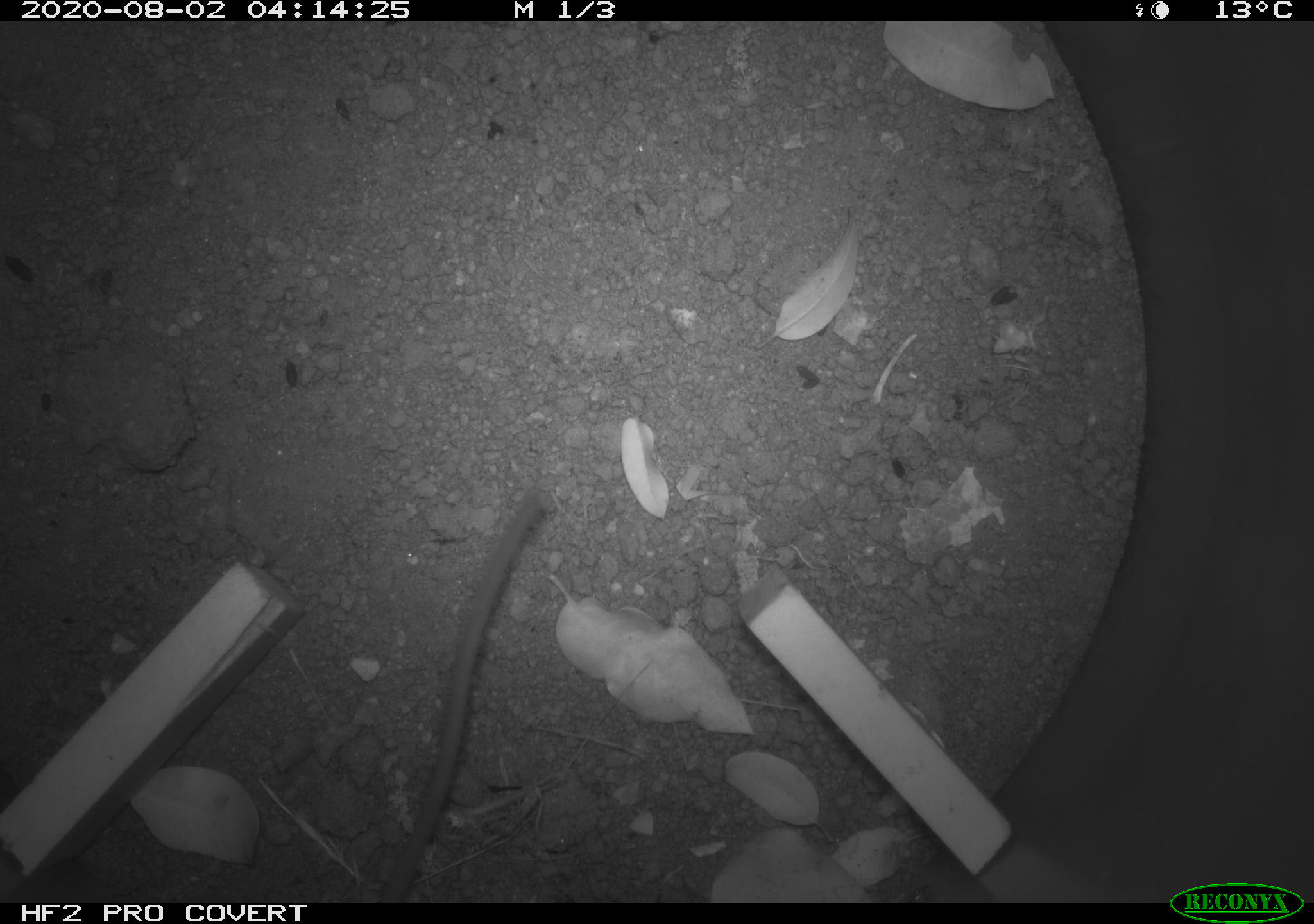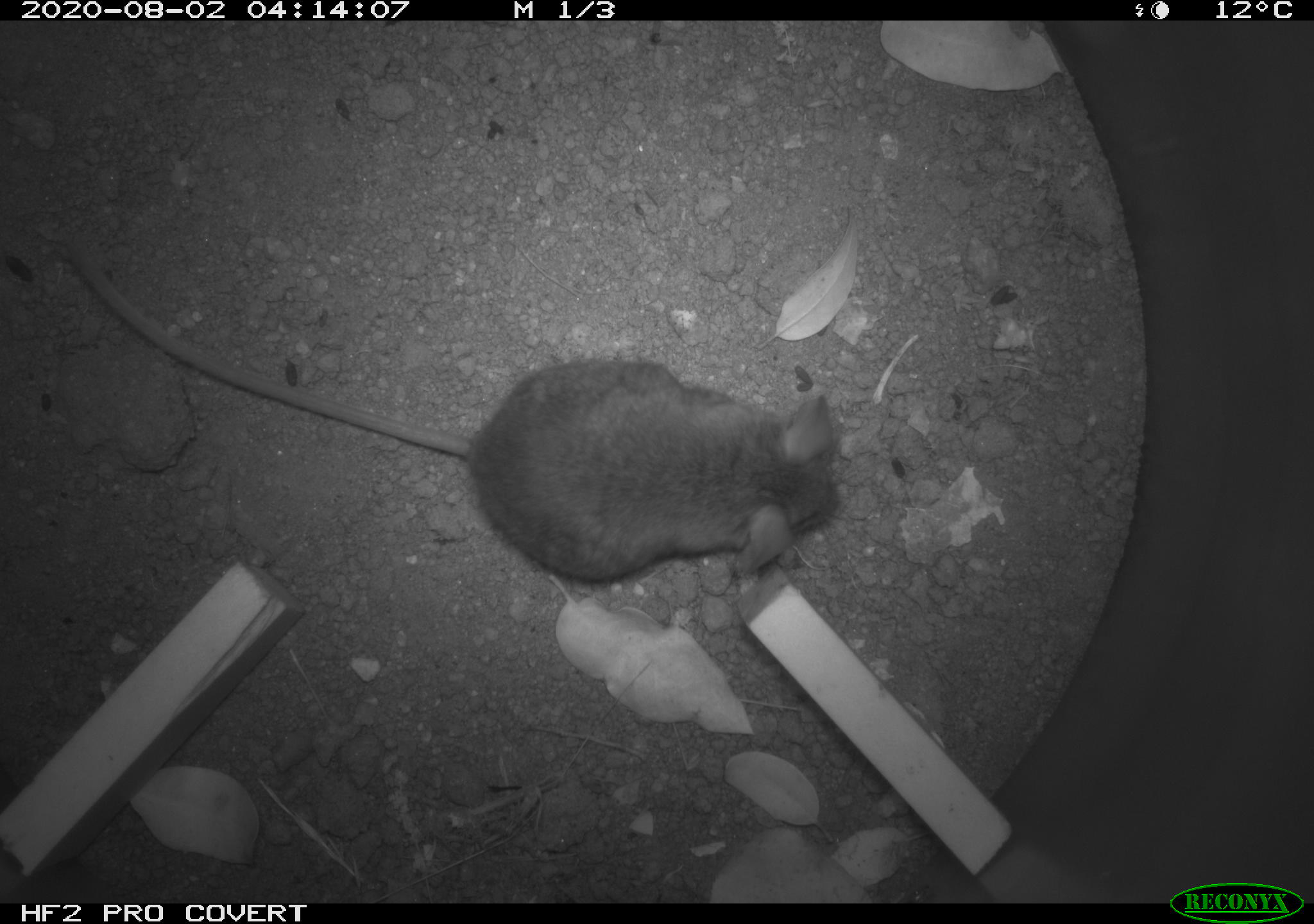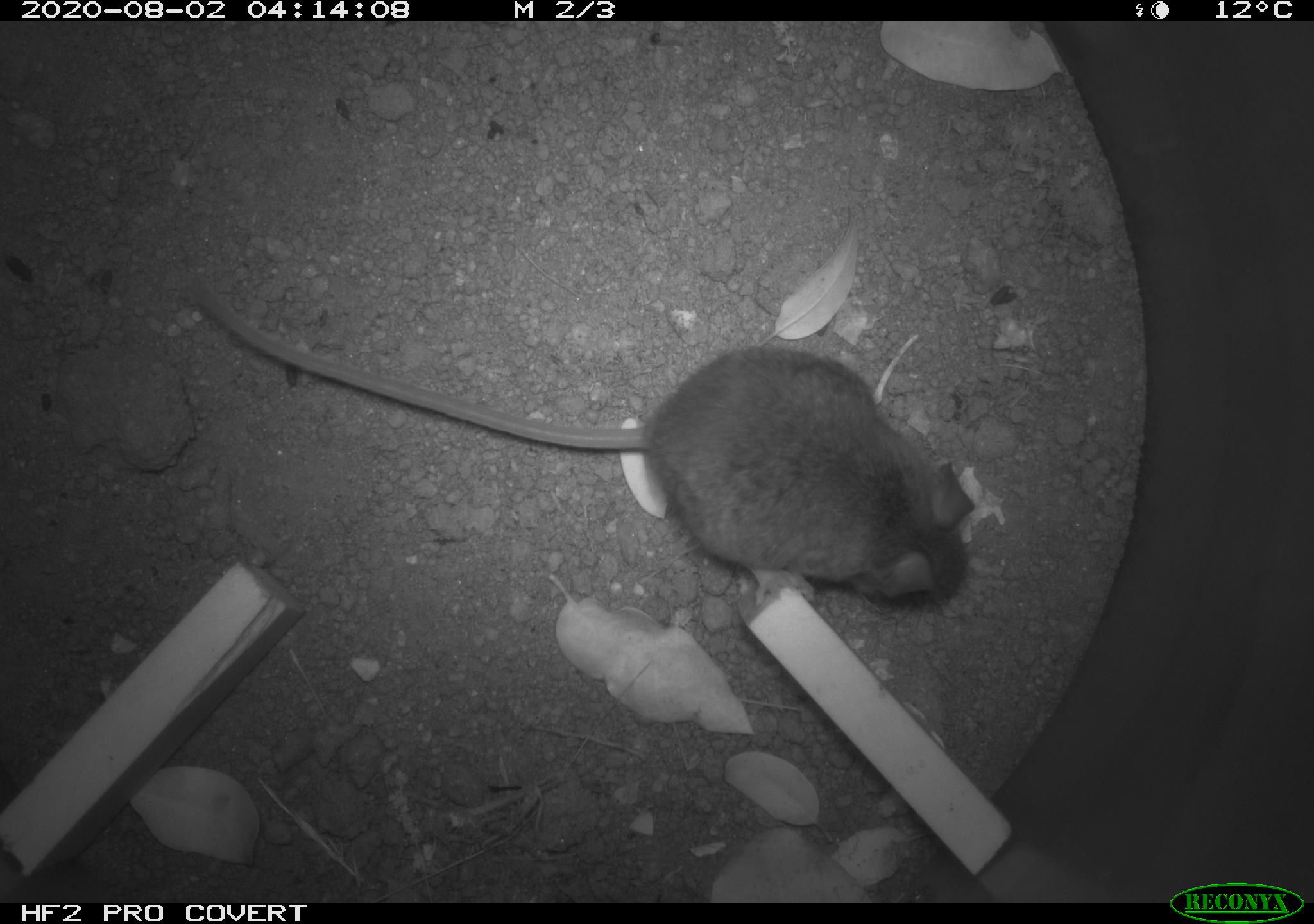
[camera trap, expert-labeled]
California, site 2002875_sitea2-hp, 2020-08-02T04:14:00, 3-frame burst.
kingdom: Animalia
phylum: Chordata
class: Mammalia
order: Rodentia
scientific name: Rodentia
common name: rodent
Rodent (Rodentia).